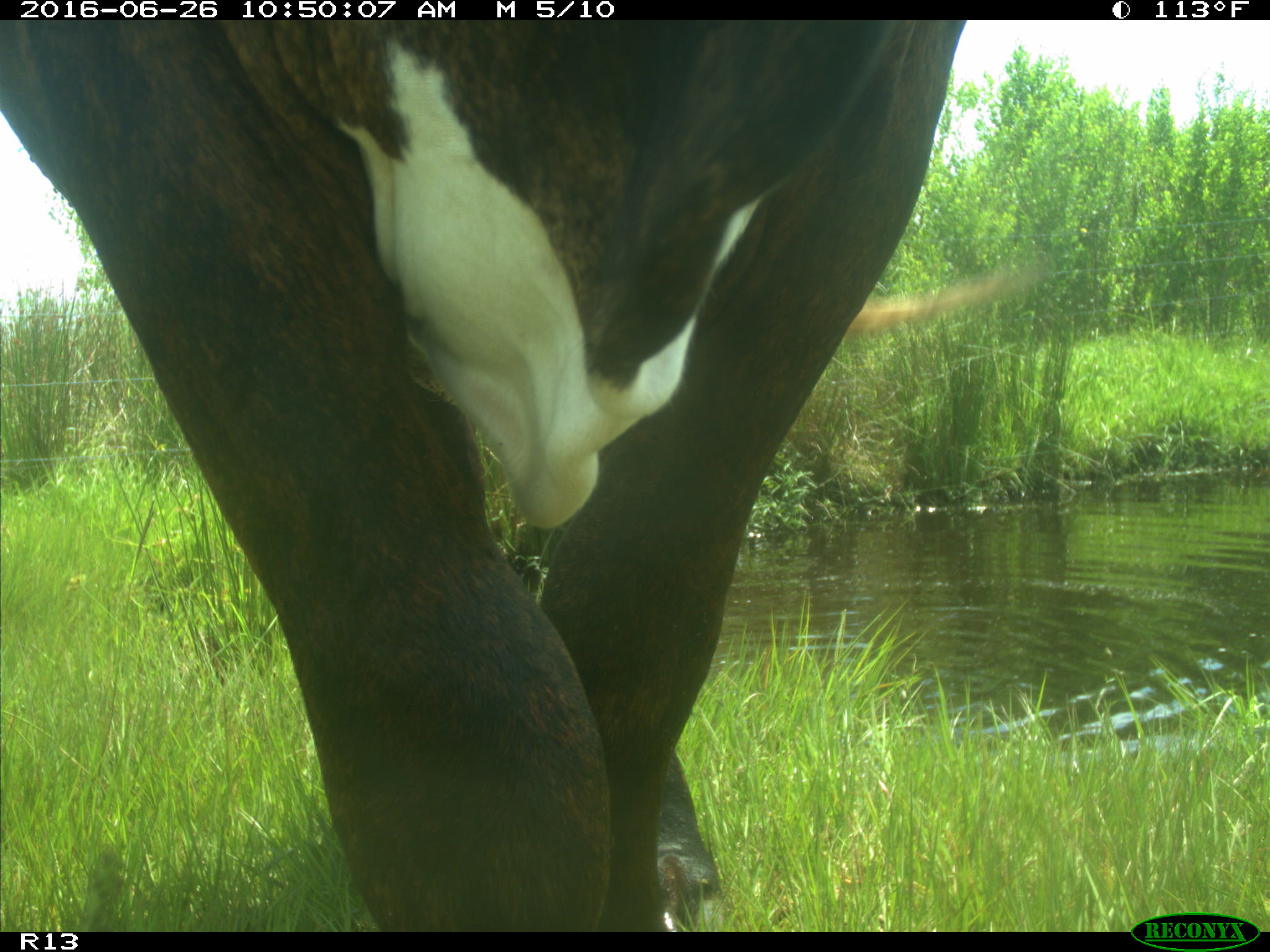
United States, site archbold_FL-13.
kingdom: Animalia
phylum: Chordata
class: Mammalia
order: Artiodactyla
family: Bovidae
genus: Bos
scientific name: Bos taurus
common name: domestic cow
Bos taurus (domestic cow).